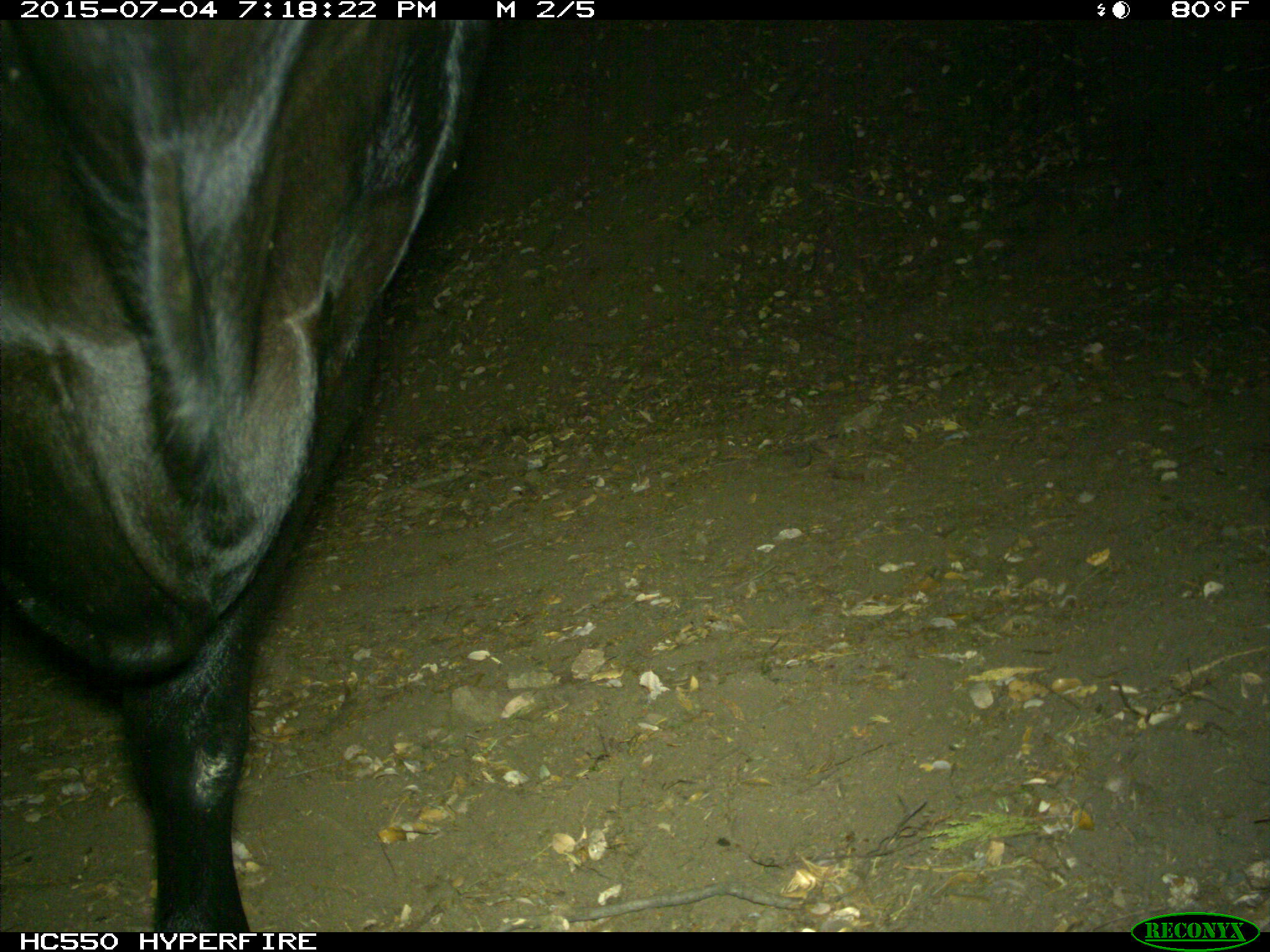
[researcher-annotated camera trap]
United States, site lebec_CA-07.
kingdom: Animalia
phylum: Chordata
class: Mammalia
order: Artiodactyla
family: Bovidae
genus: Bos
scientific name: Bos taurus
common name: domestic cow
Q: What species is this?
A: Bos taurus (domestic cow).